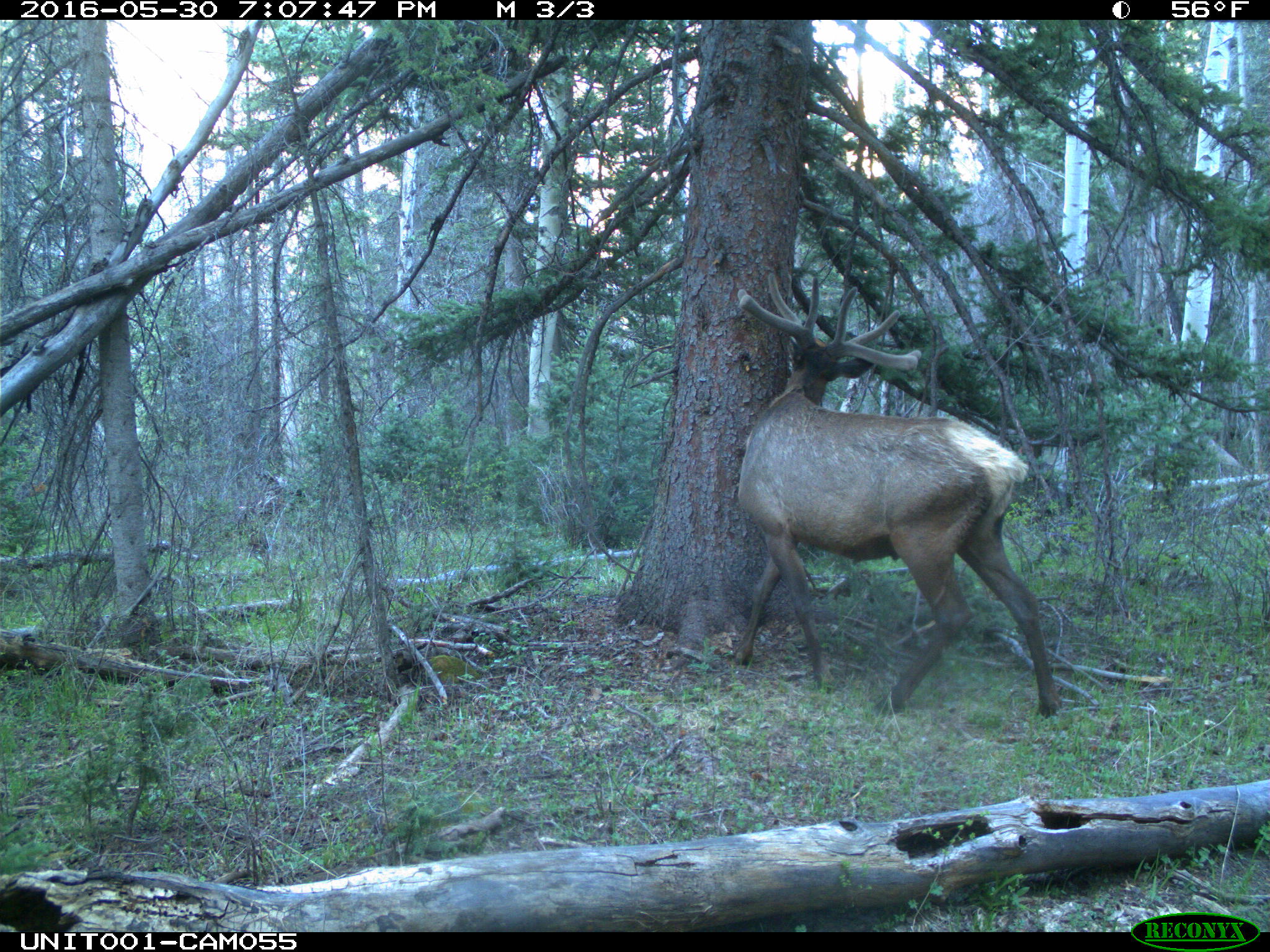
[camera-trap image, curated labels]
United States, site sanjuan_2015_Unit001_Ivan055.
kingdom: Animalia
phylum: Chordata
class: Mammalia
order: Artiodactyla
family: Cervidae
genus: Cervus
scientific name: Cervus elaphus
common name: red deer